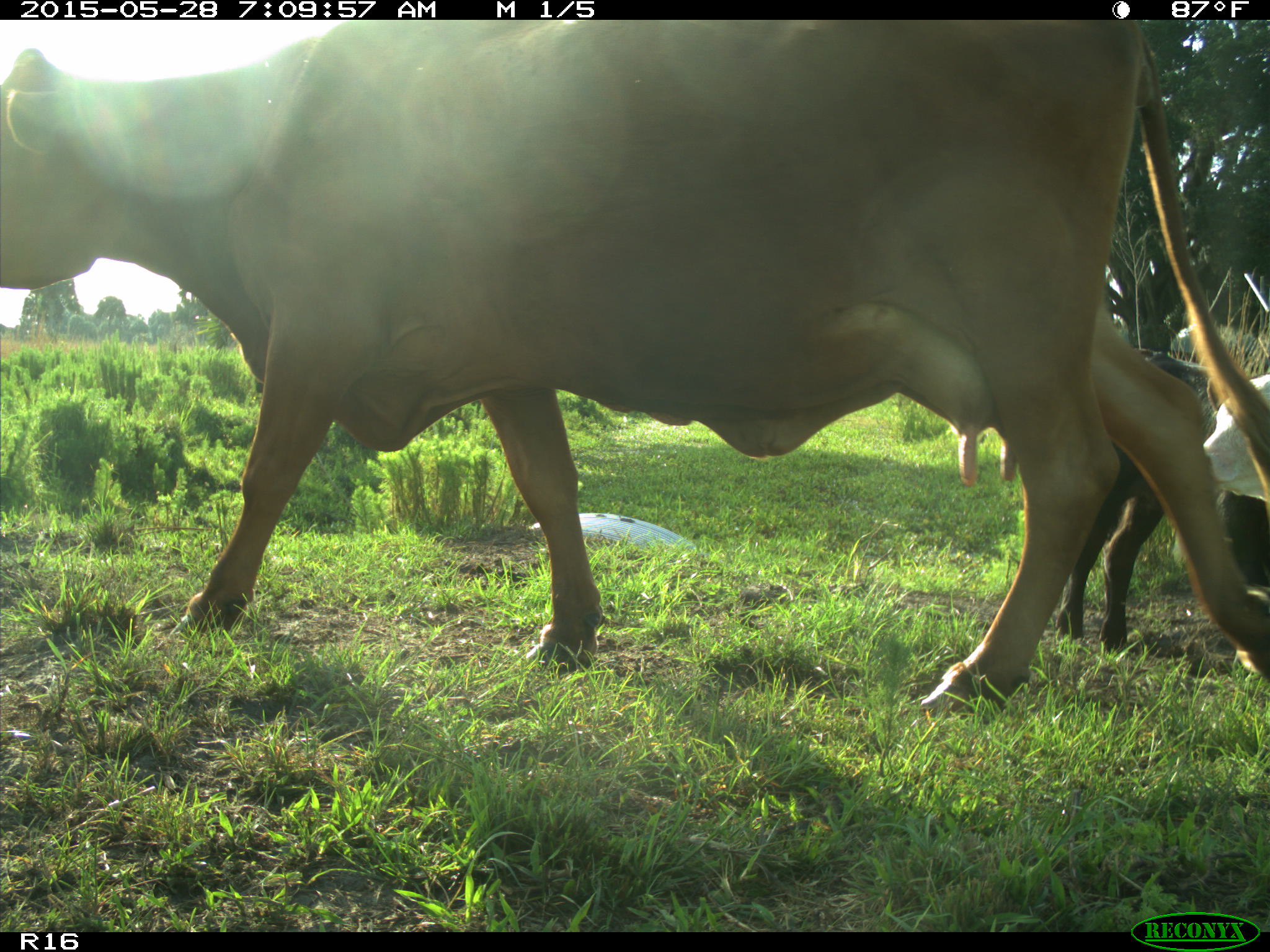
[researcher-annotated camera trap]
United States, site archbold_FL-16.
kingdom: Animalia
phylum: Chordata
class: Mammalia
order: Artiodactyla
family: Bovidae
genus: Bos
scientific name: Bos taurus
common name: domestic cow